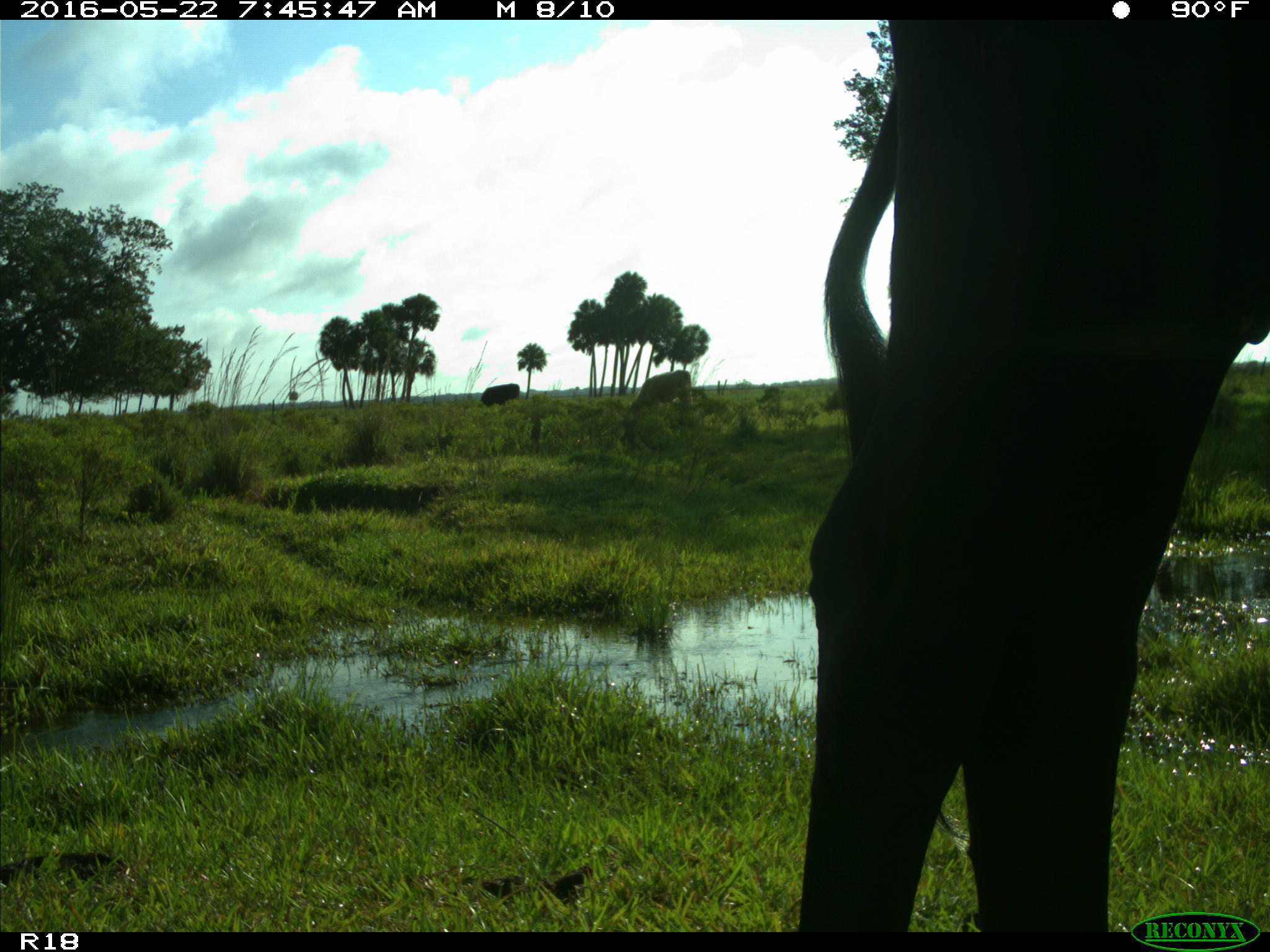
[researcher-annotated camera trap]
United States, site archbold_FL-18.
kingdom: Animalia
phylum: Chordata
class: Mammalia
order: Artiodactyla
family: Bovidae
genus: Bos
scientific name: Bos taurus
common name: domestic cow